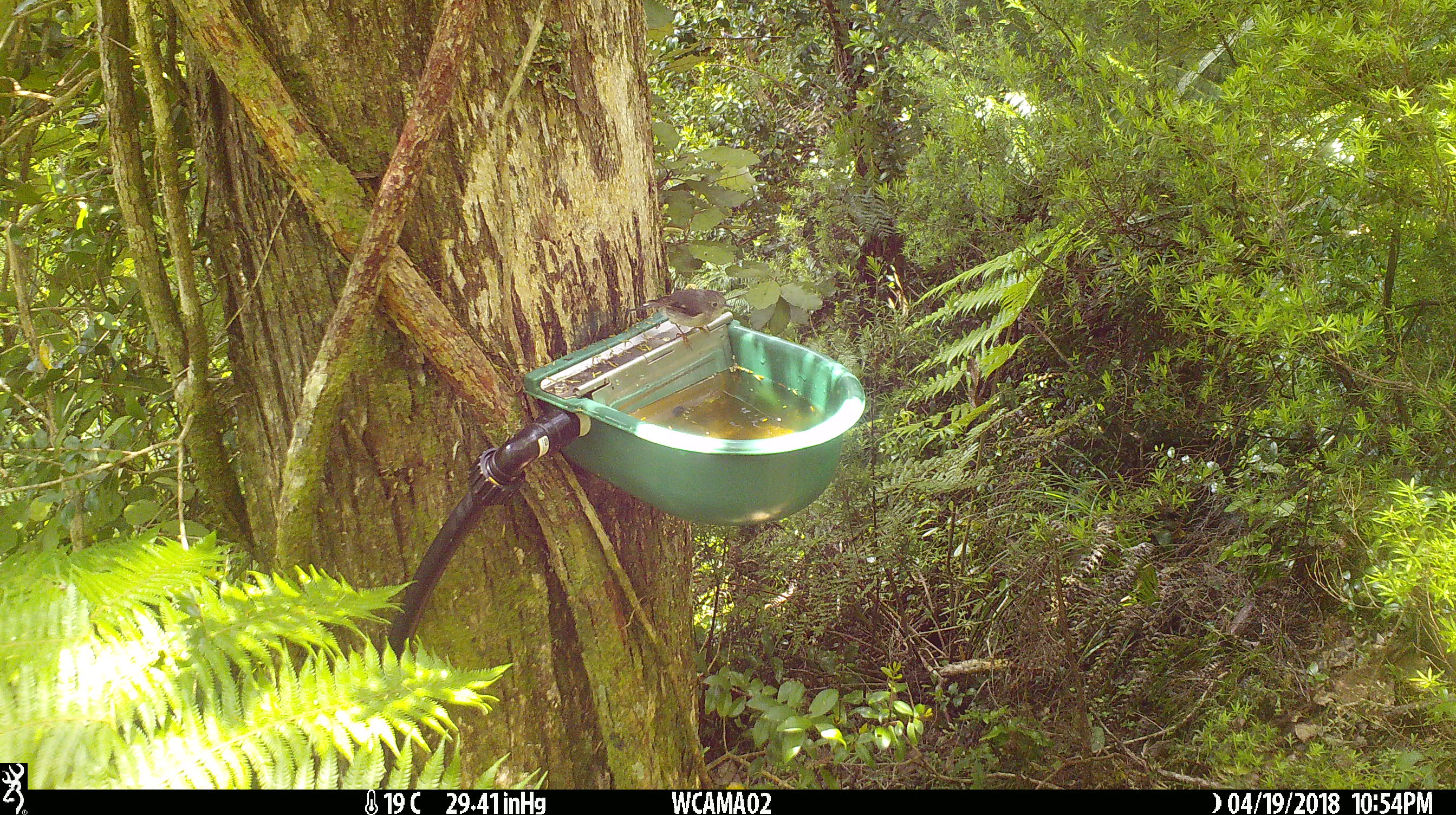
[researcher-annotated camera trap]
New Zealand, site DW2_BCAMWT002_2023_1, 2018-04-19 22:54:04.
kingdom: Animalia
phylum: Chordata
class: Aves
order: Passeriformes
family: Petroicidae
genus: Petroica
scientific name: Petroica macrocephala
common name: tomtit